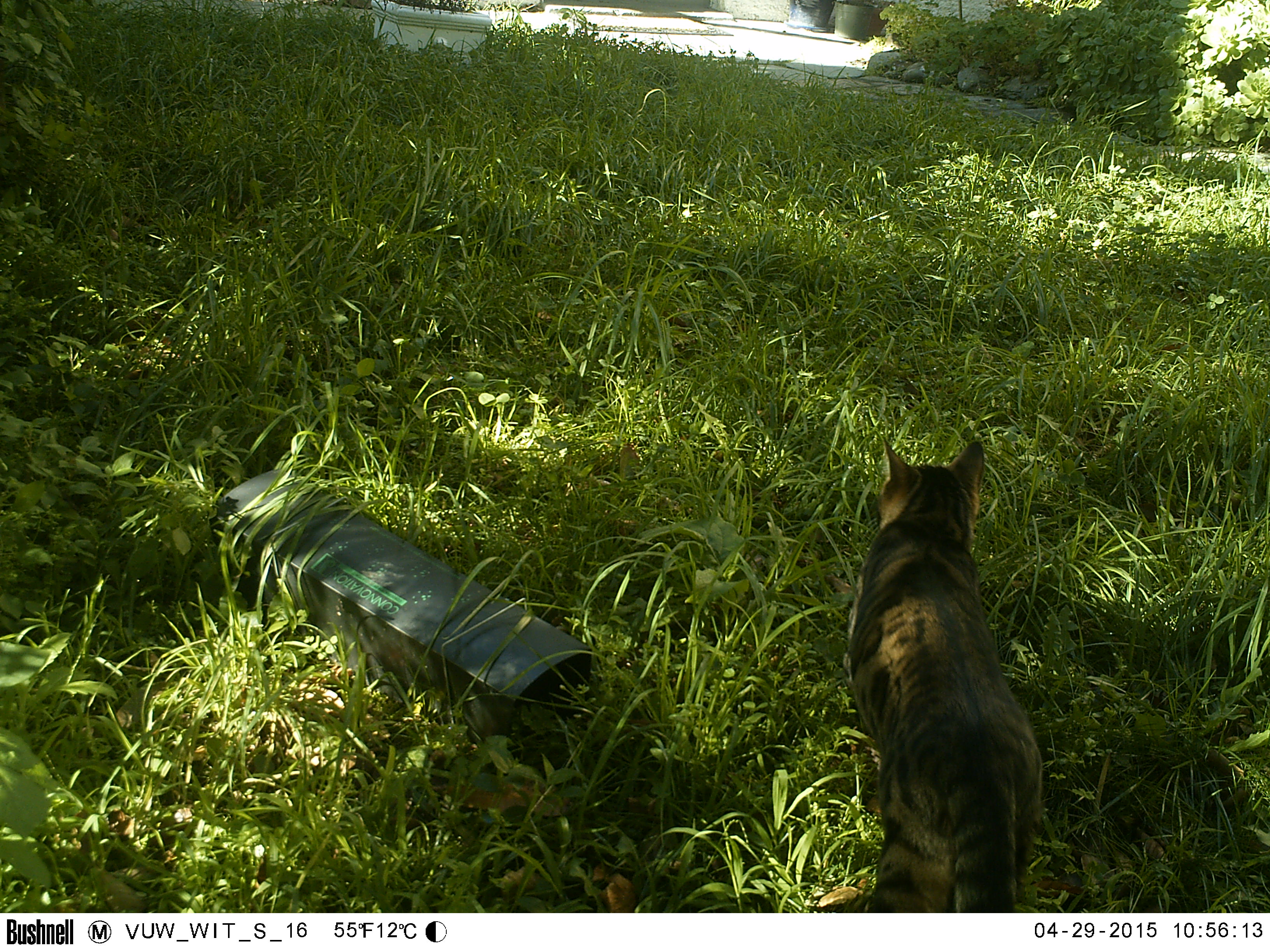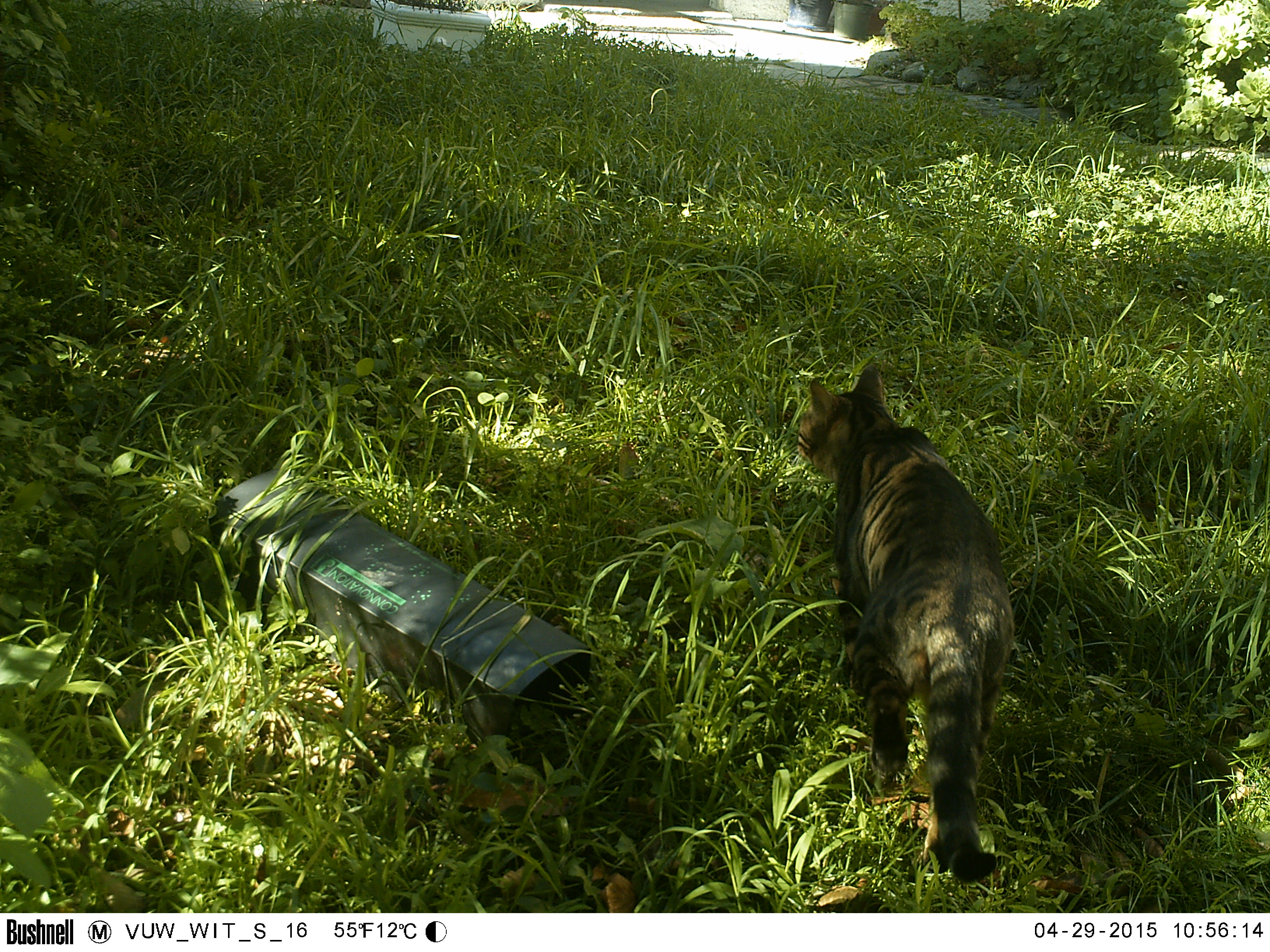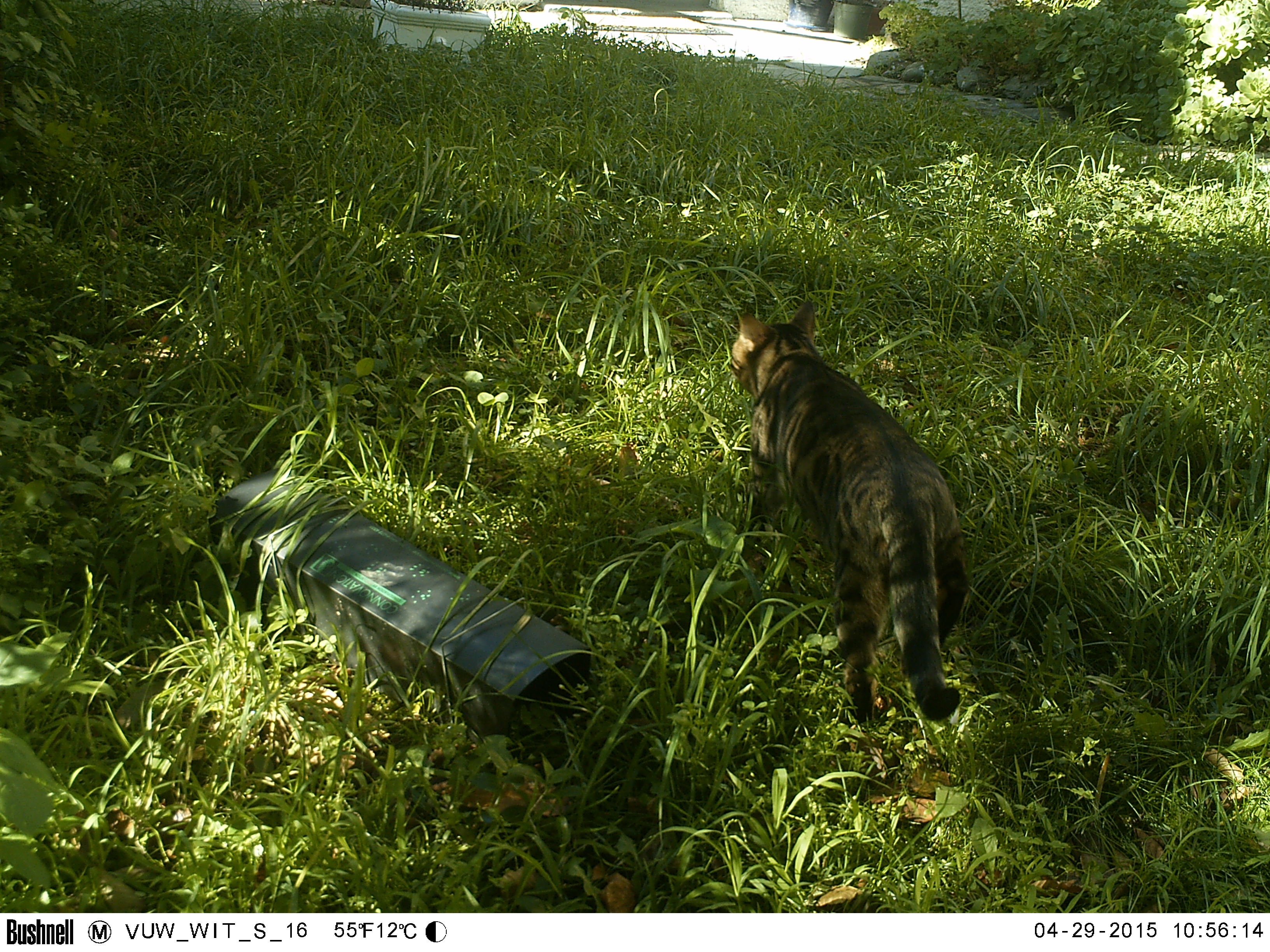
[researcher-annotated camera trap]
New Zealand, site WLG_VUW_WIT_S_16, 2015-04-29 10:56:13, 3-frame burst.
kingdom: Animalia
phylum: Chordata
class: Mammalia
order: Carnivora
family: Felidae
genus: Felis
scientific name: Felis catus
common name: domestic cat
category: cat